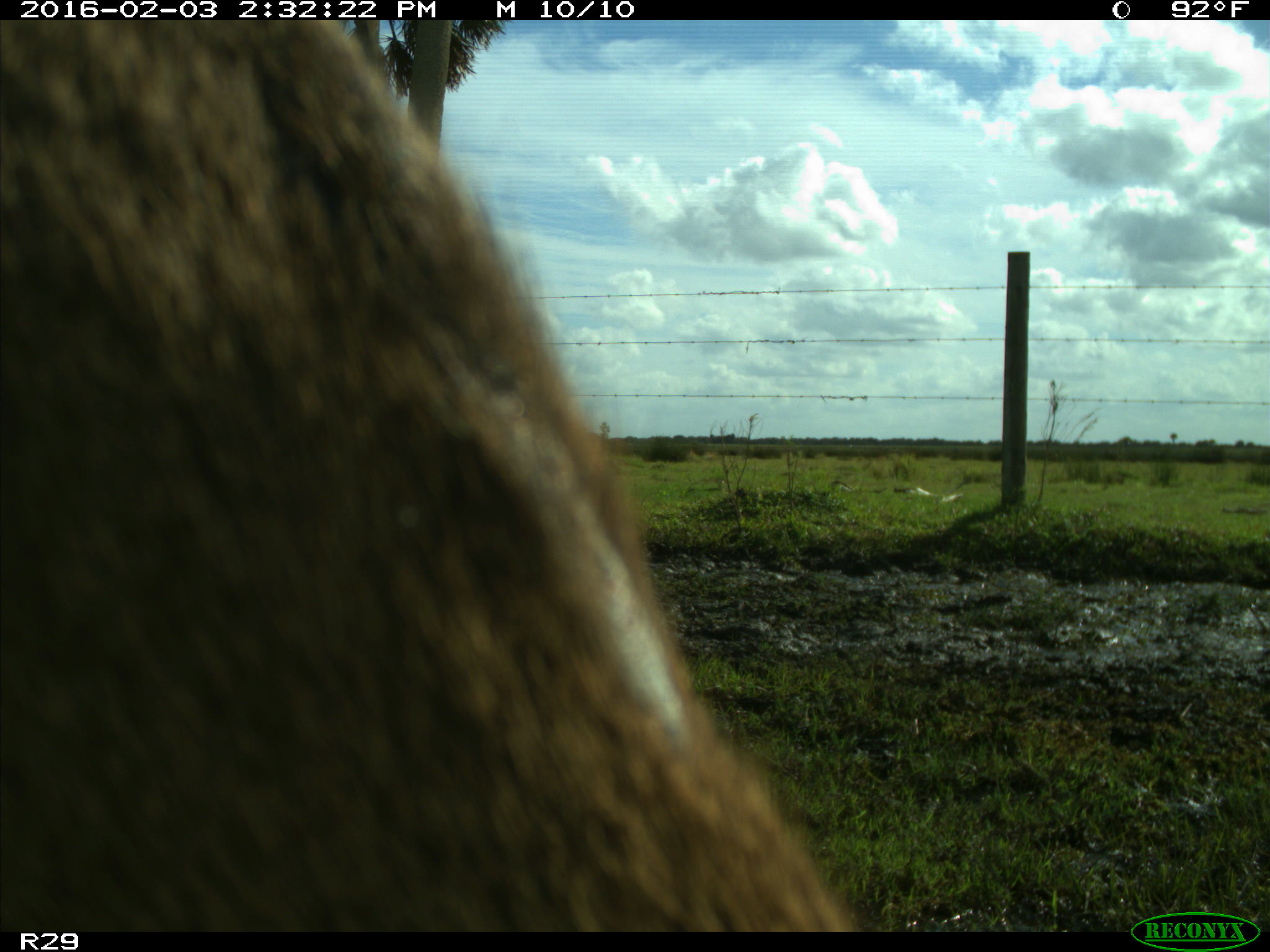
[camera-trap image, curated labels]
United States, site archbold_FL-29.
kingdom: Animalia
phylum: Chordata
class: Mammalia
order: Artiodactyla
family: Cervidae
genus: Odocoileus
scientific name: Odocoileus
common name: deer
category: unidentified deer